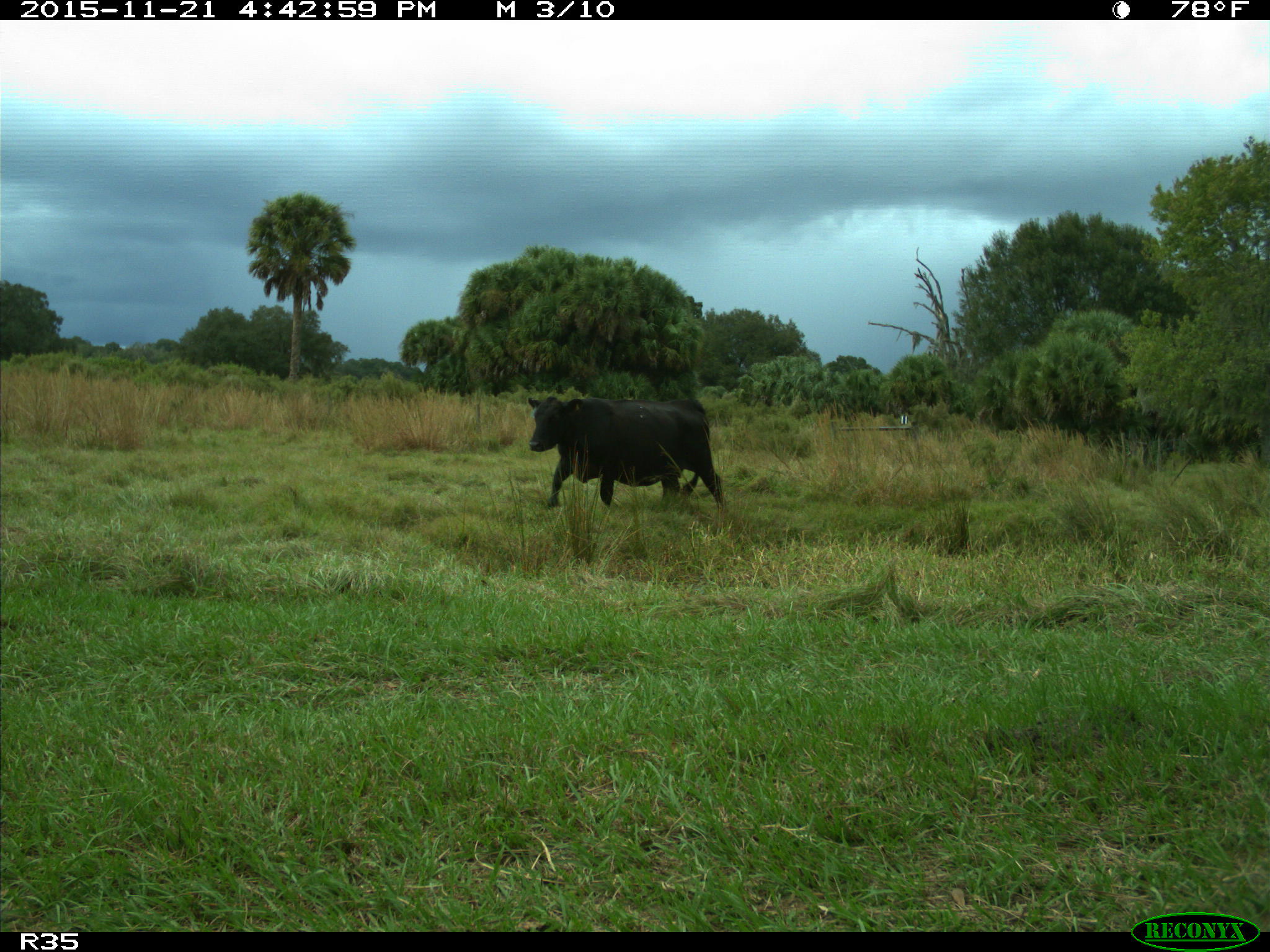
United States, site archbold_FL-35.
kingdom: Animalia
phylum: Chordata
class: Mammalia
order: Artiodactyla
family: Bovidae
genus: Bos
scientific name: Bos taurus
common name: domestic cow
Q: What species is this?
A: Bos taurus (domestic cow).